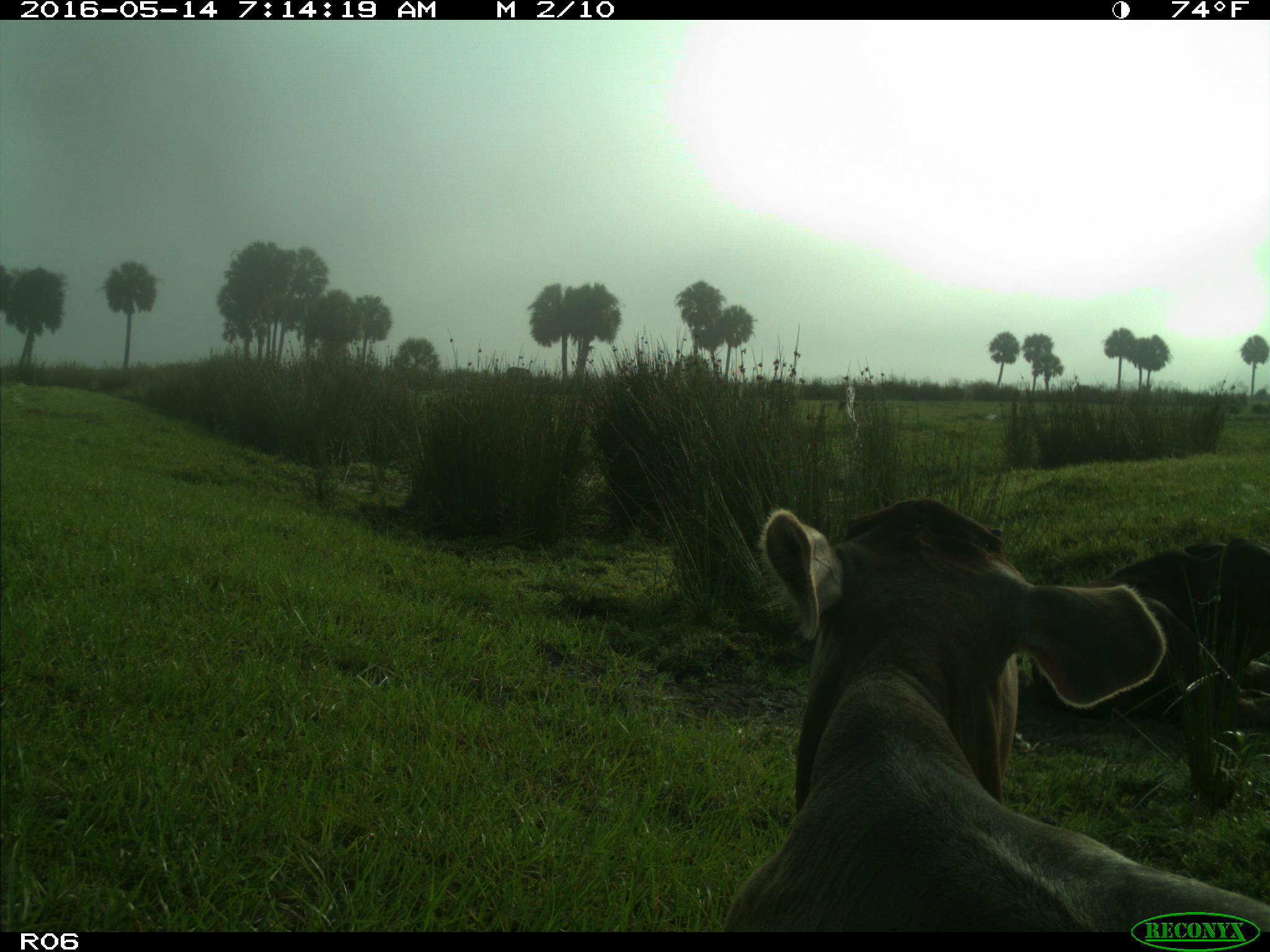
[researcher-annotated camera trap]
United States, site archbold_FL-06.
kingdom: Animalia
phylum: Chordata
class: Mammalia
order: Artiodactyla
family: Bovidae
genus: Bos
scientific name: Bos taurus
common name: domestic cow